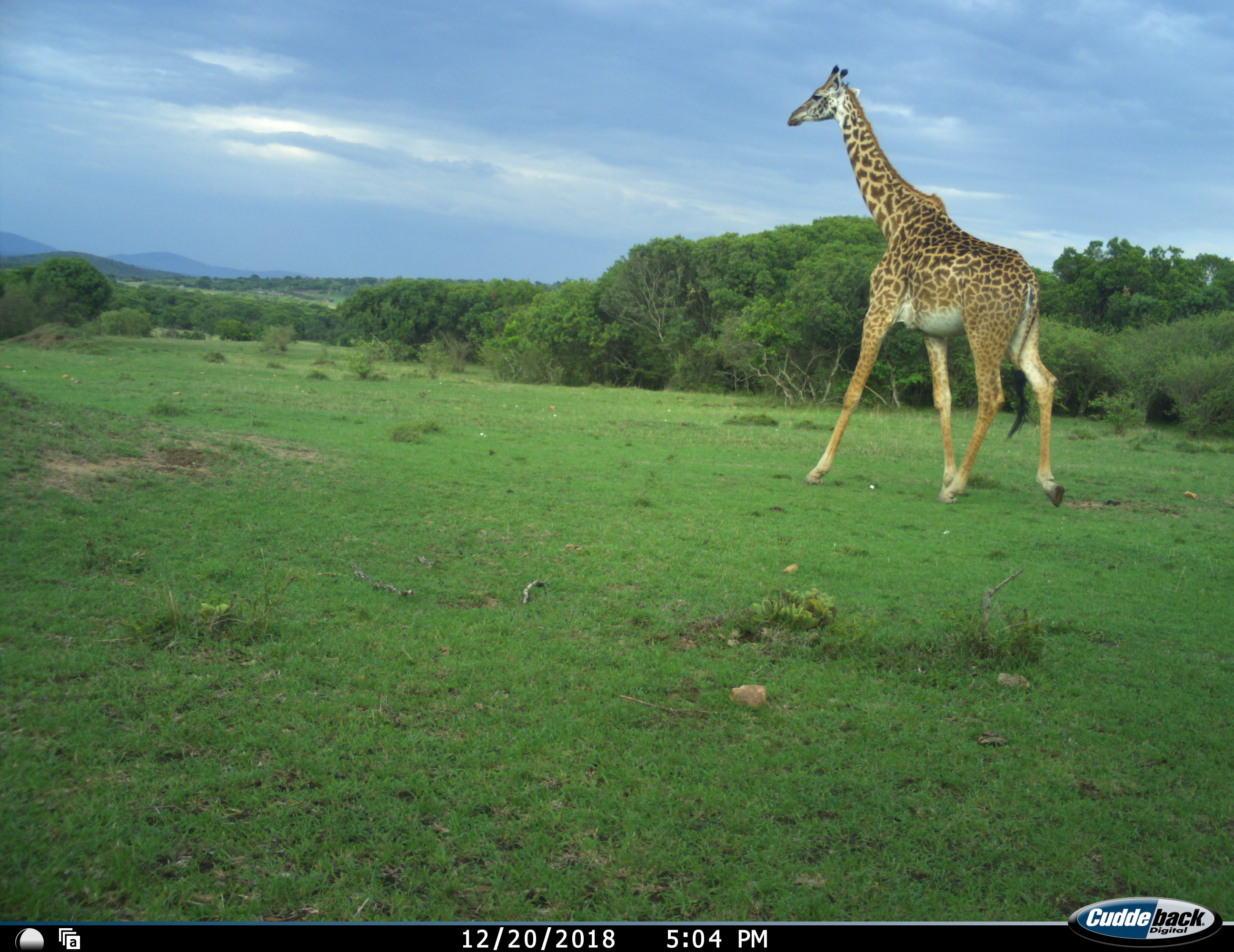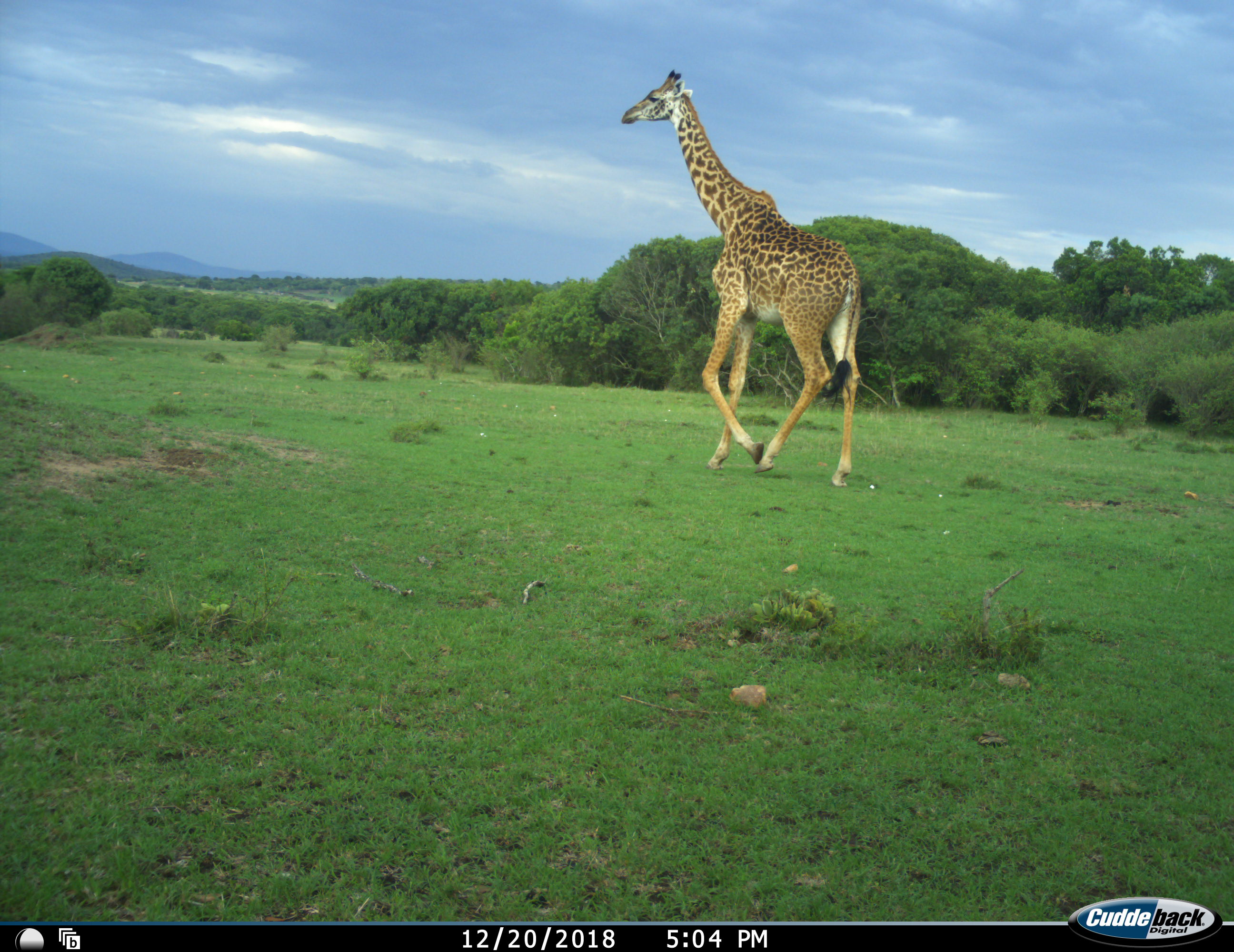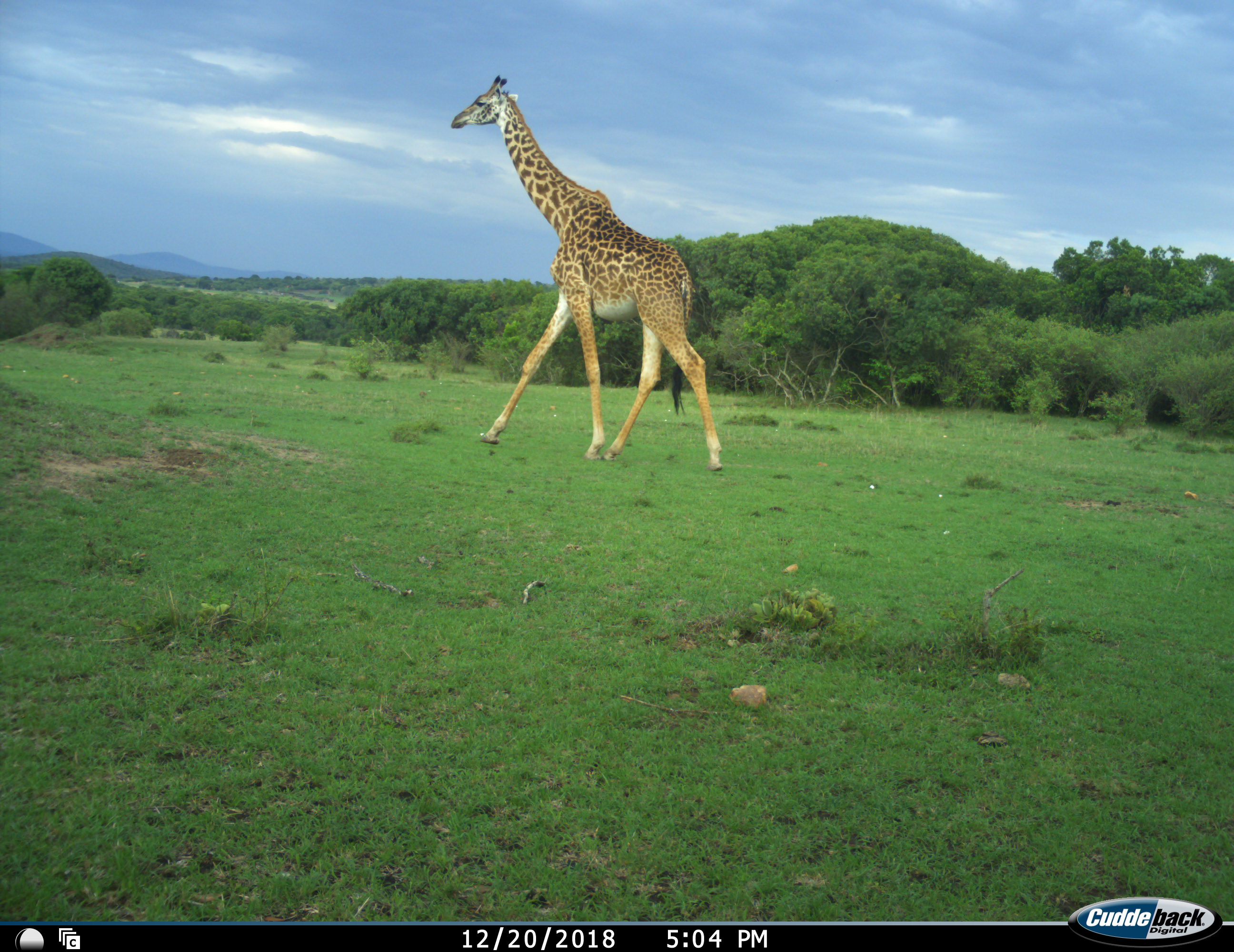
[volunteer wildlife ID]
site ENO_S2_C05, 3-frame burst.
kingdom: Animalia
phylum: Chordata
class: Mammalia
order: Artiodactyla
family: Giraffidae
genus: Giraffa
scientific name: Giraffa camelopardalis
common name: giraffe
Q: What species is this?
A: Giraffe (Giraffa camelopardalis).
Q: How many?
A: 1.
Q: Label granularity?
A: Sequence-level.